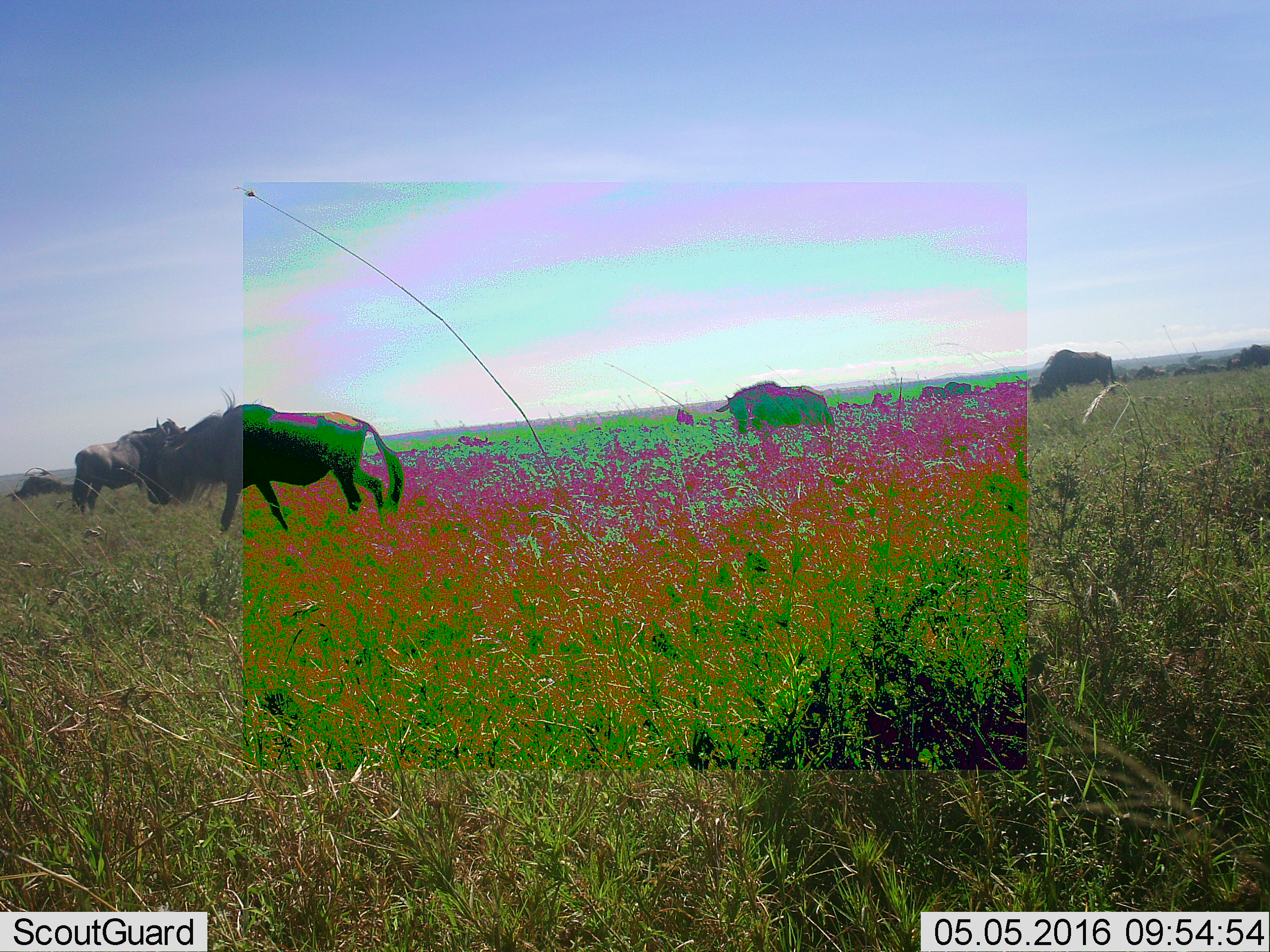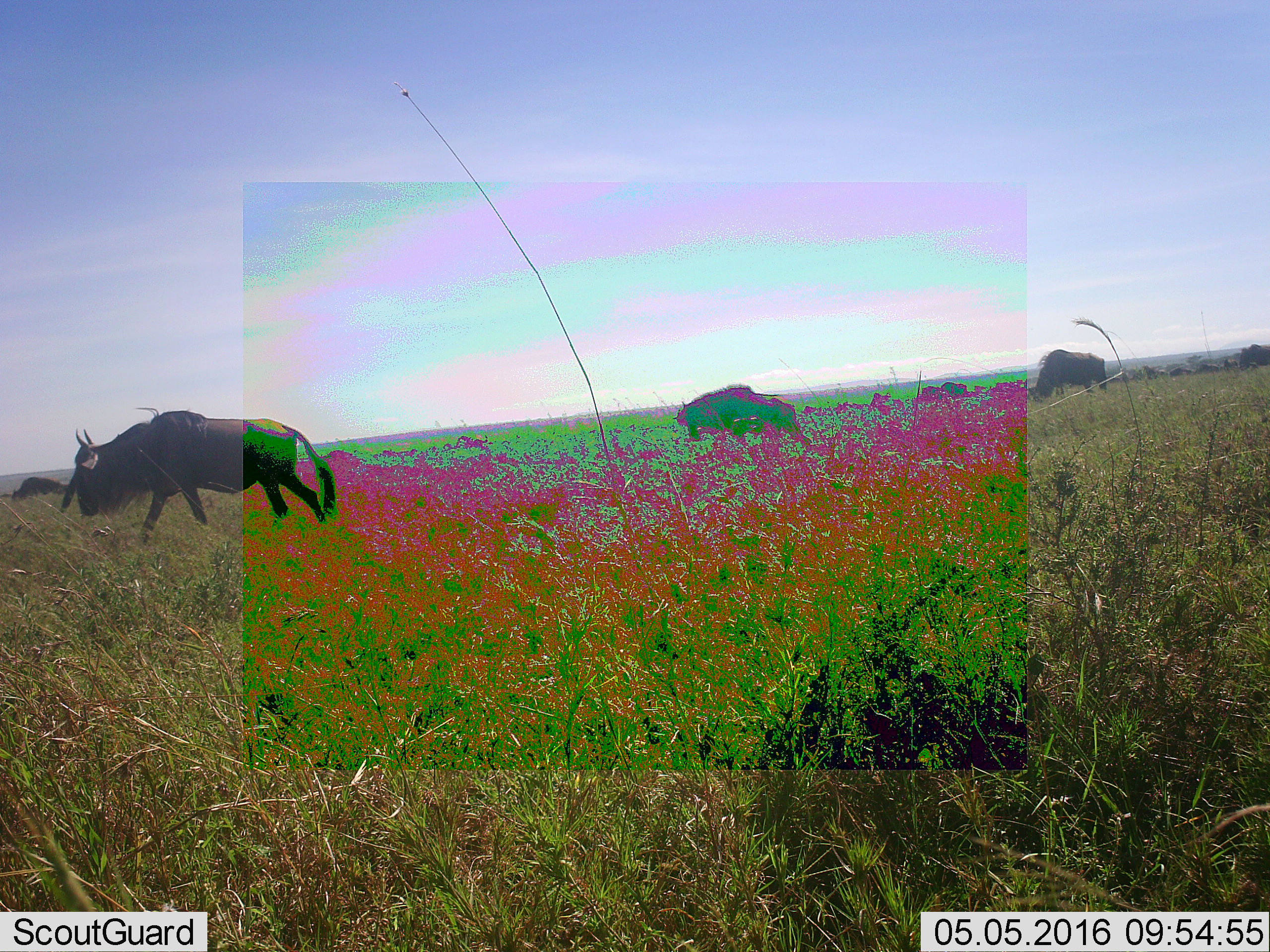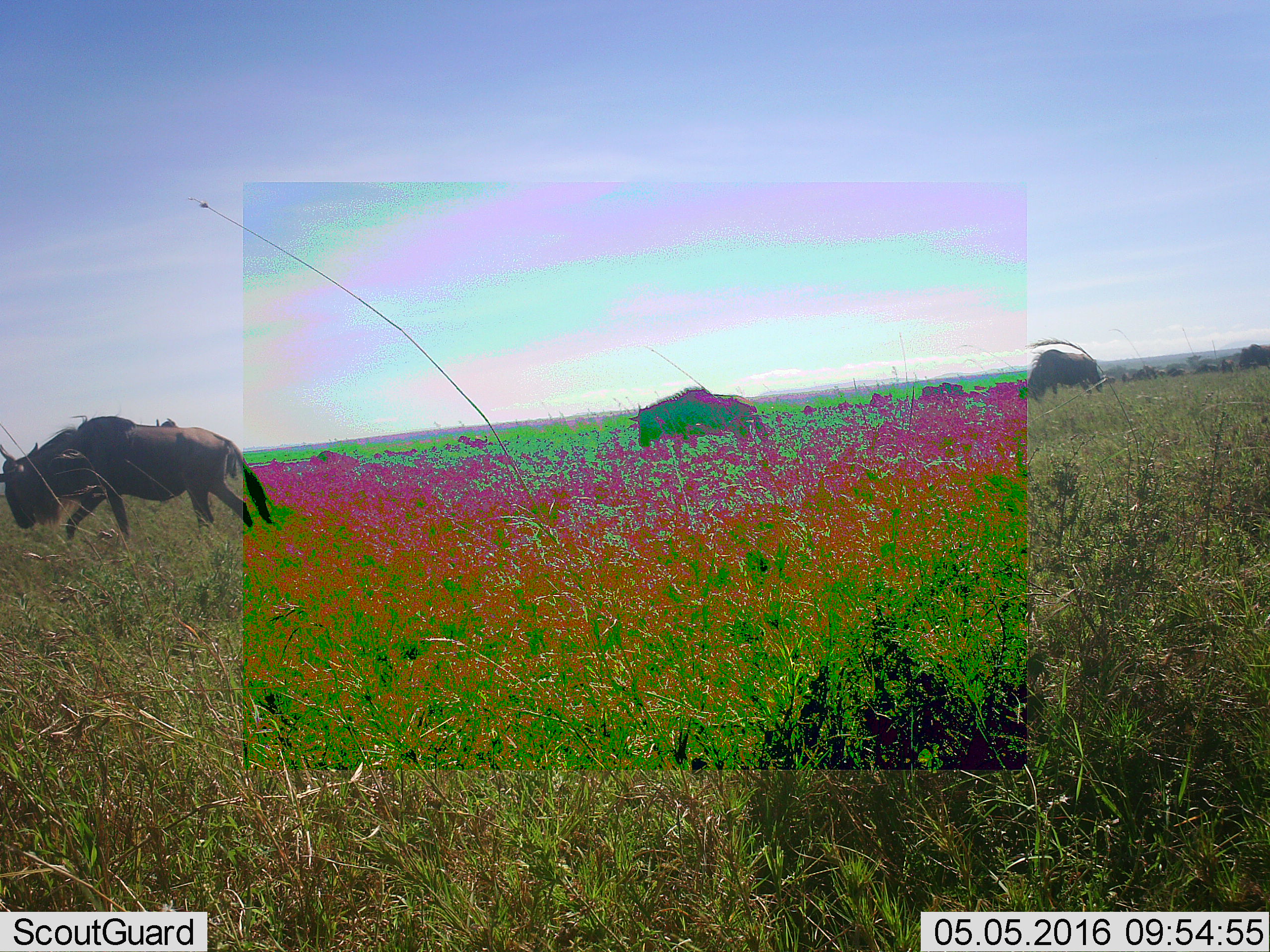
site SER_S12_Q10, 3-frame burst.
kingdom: Animalia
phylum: Chordata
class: Mammalia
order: Artiodactyla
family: Bovidae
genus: Connochaetes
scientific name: Connochaetes taurinus taurinus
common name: blue wildebeest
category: wildebeestblue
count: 11-50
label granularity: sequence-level